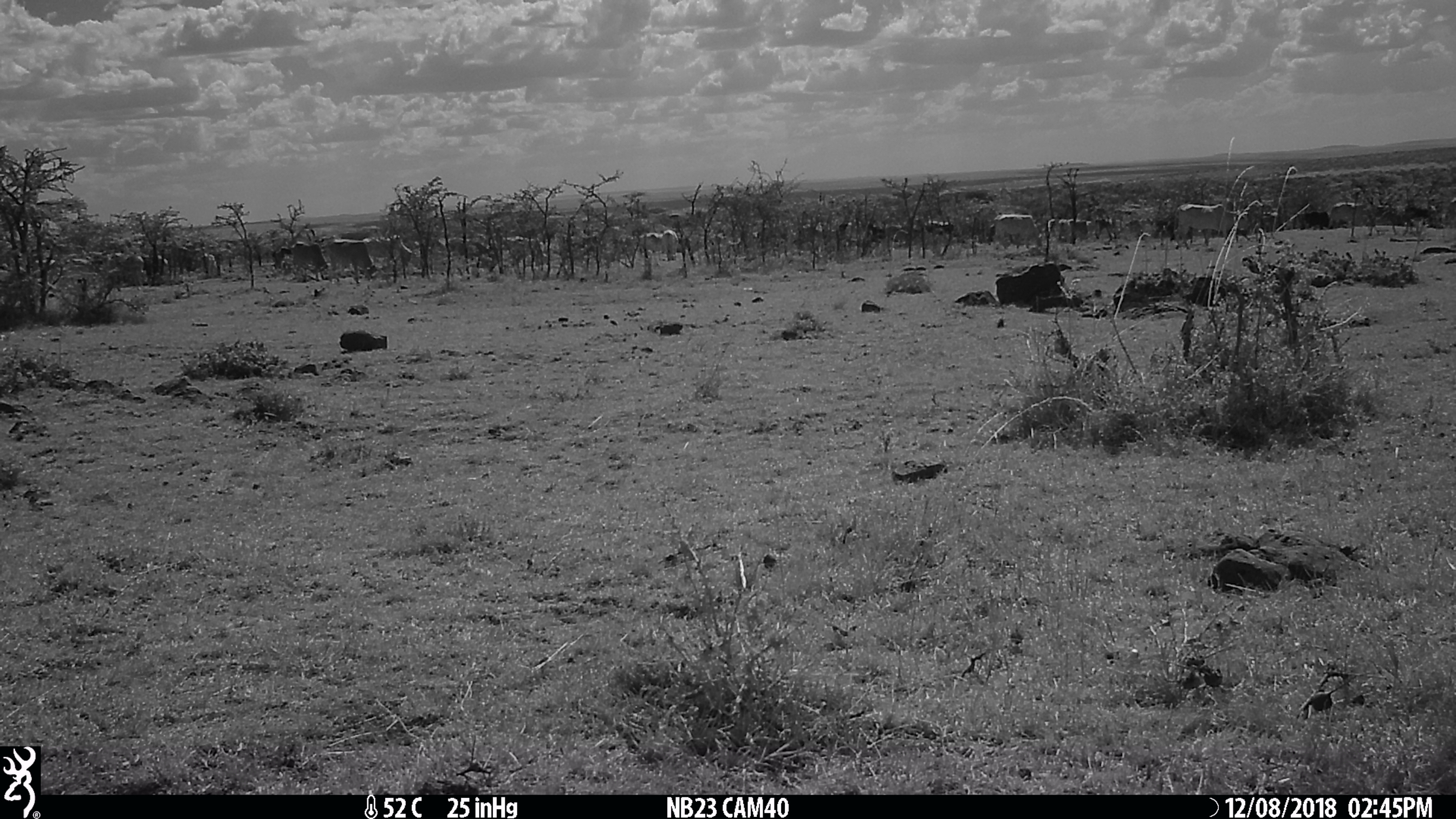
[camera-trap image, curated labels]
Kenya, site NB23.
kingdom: Animalia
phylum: Chordata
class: Mammalia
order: Artiodactyla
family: Bovidae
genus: Bos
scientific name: Bos taurus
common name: cattle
Cattle (Bos taurus).